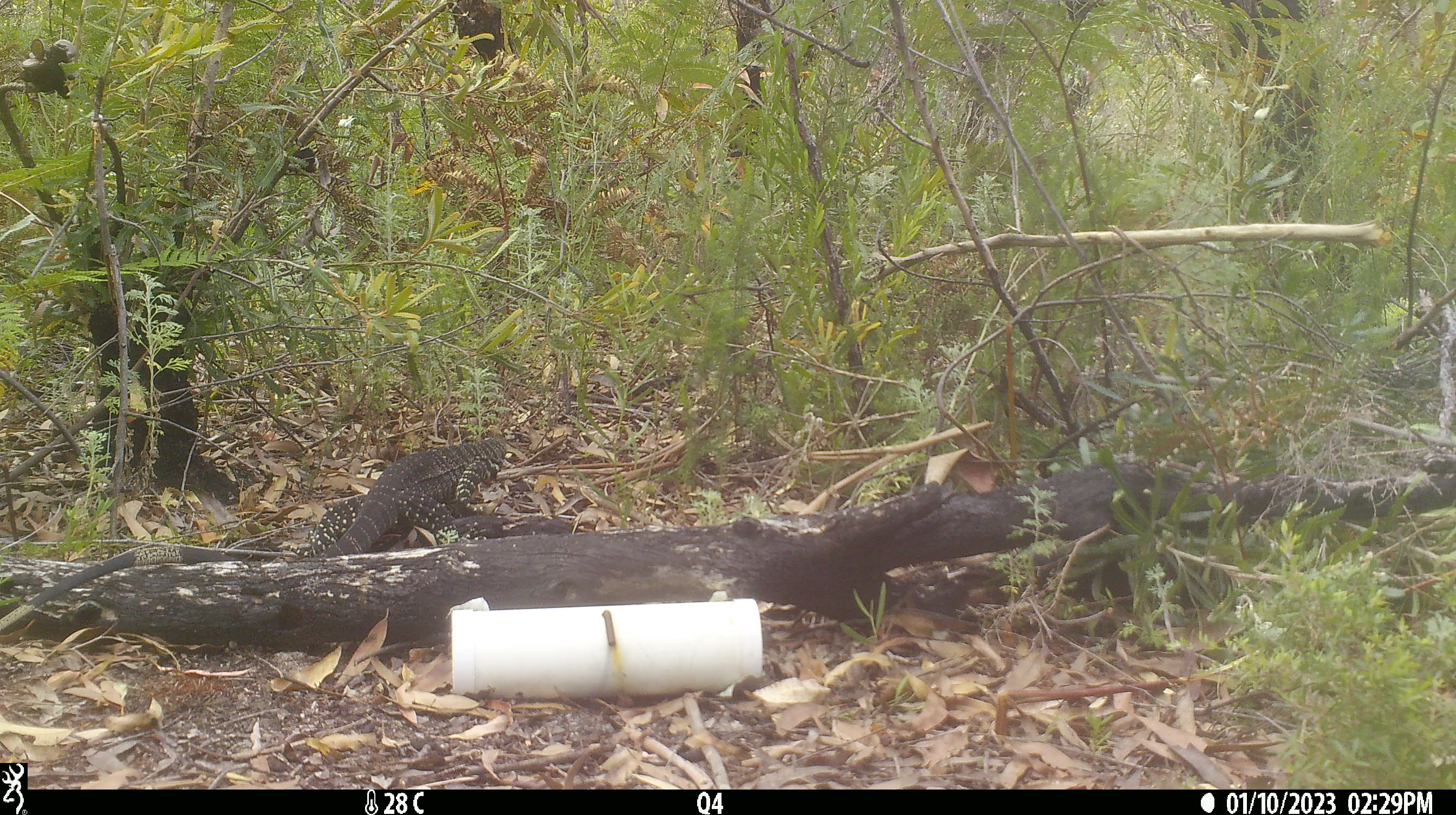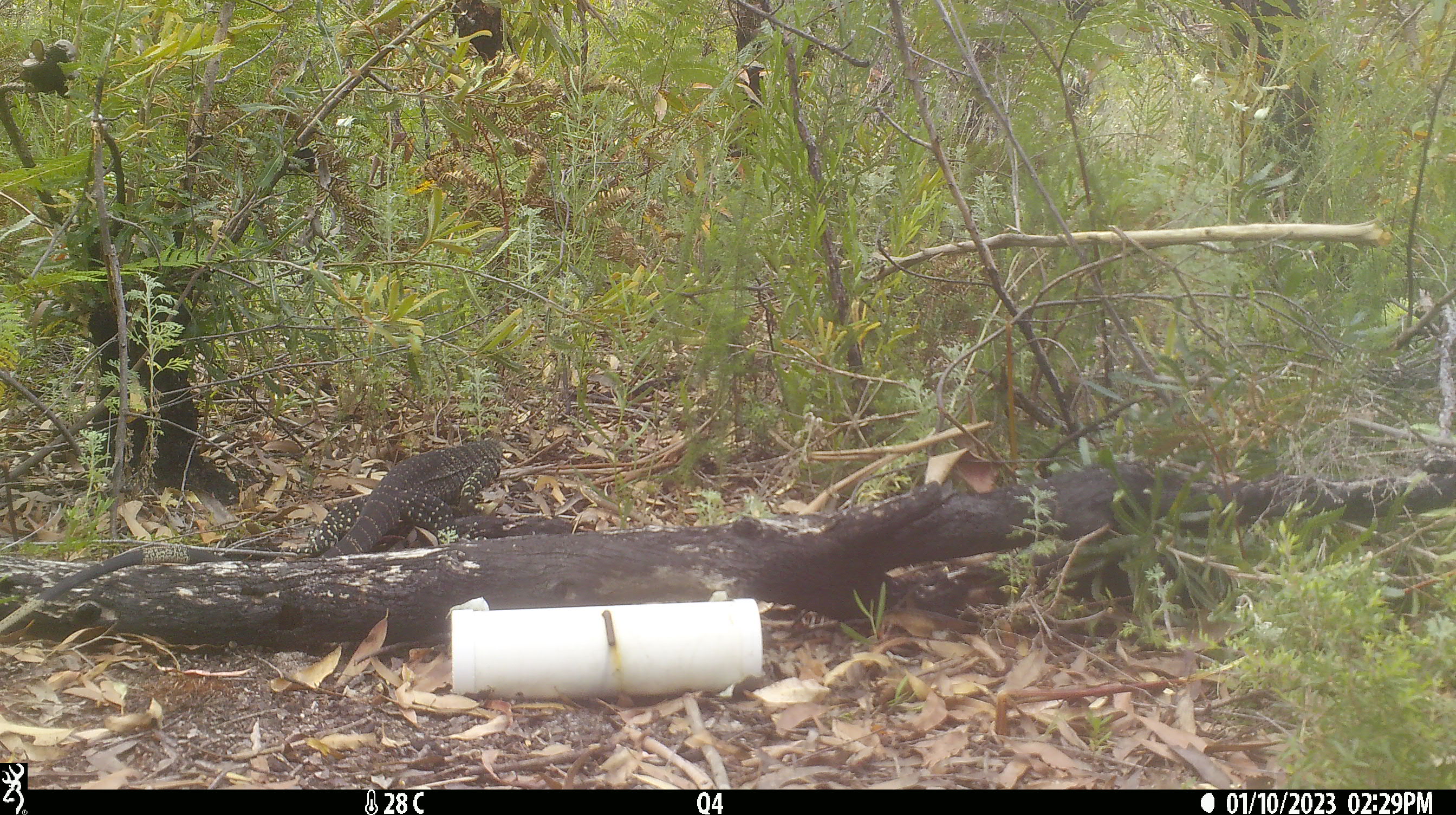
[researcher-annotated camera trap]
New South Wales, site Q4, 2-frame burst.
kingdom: Animalia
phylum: Chordata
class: Reptilia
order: Squamata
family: Varanidae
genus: Varanus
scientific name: Varanus varius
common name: lace monitor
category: goanna